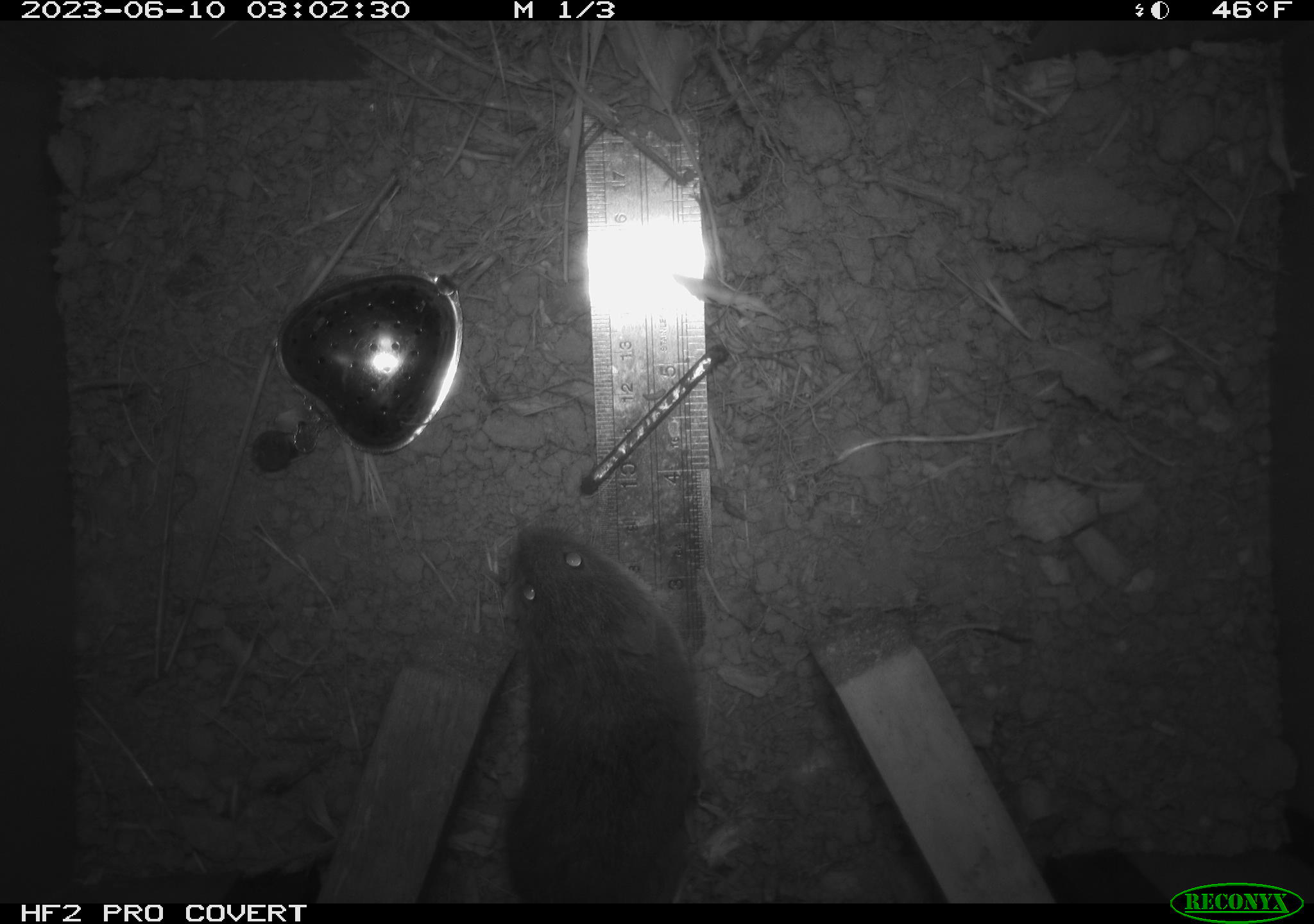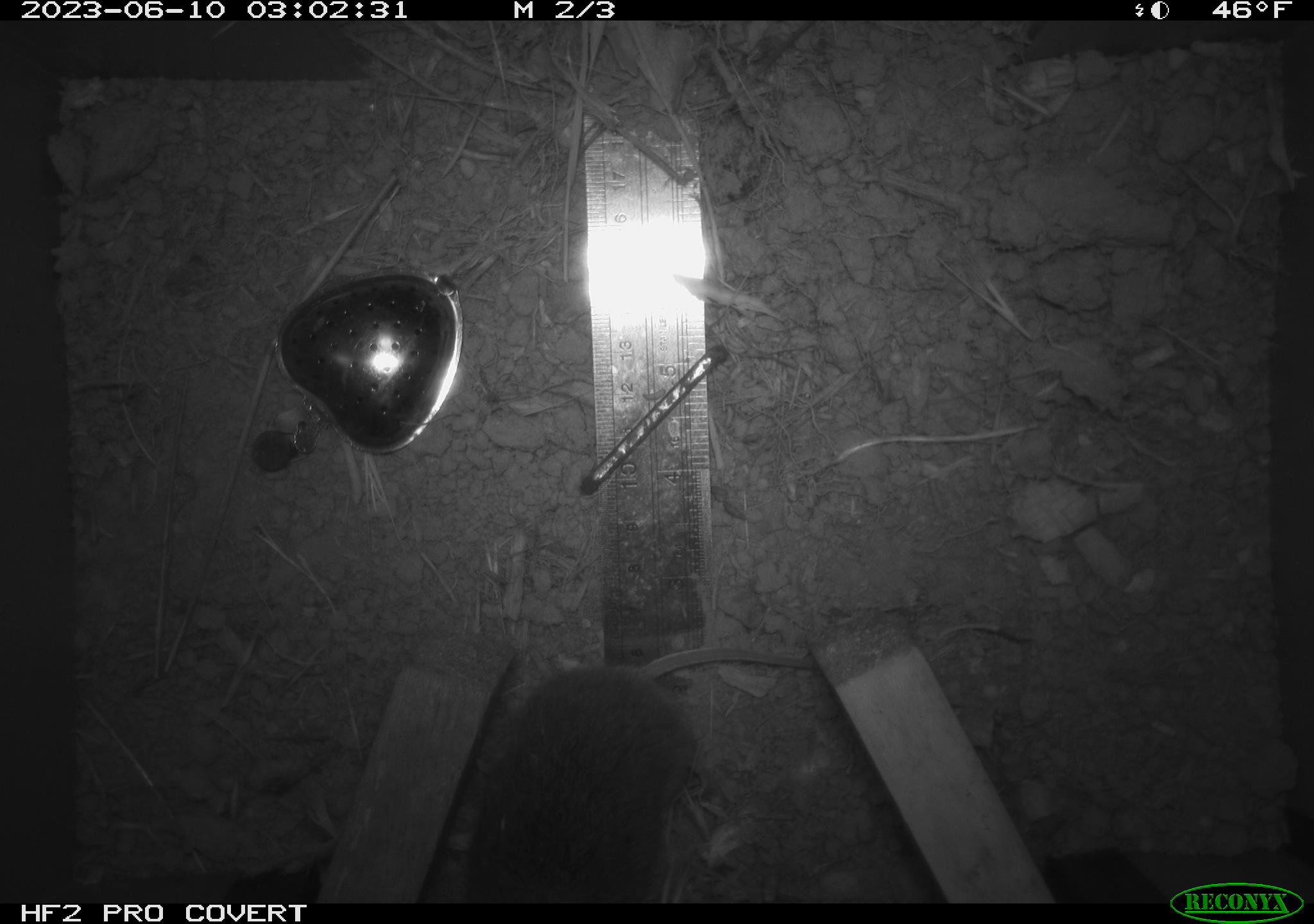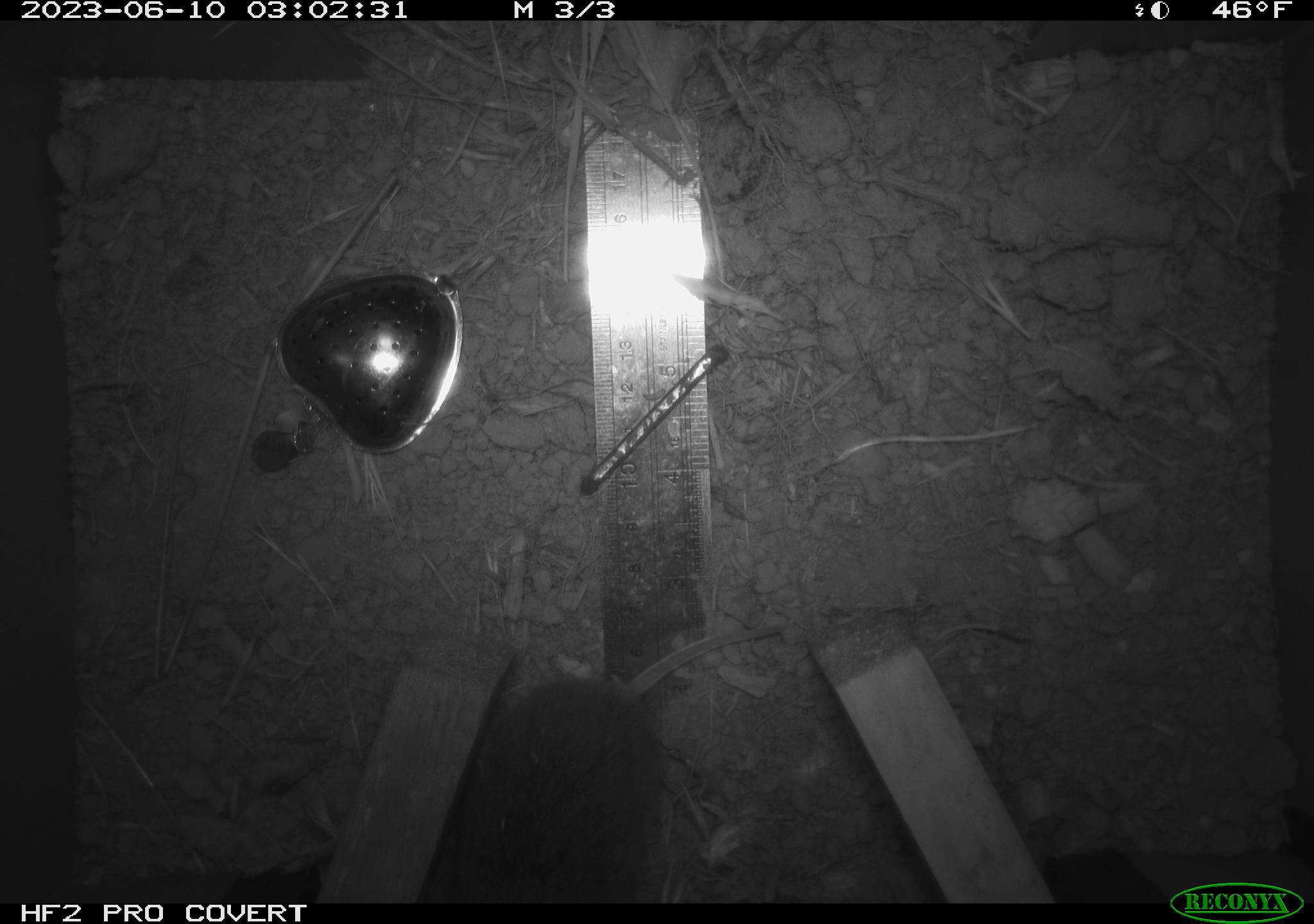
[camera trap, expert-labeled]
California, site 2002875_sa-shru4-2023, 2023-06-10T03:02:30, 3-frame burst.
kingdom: Animalia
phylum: Chordata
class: Mammalia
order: Rodentia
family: Cricetidae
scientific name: Arvicolinae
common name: voles, lemmings, and muskrats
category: arvicolinae subfamily